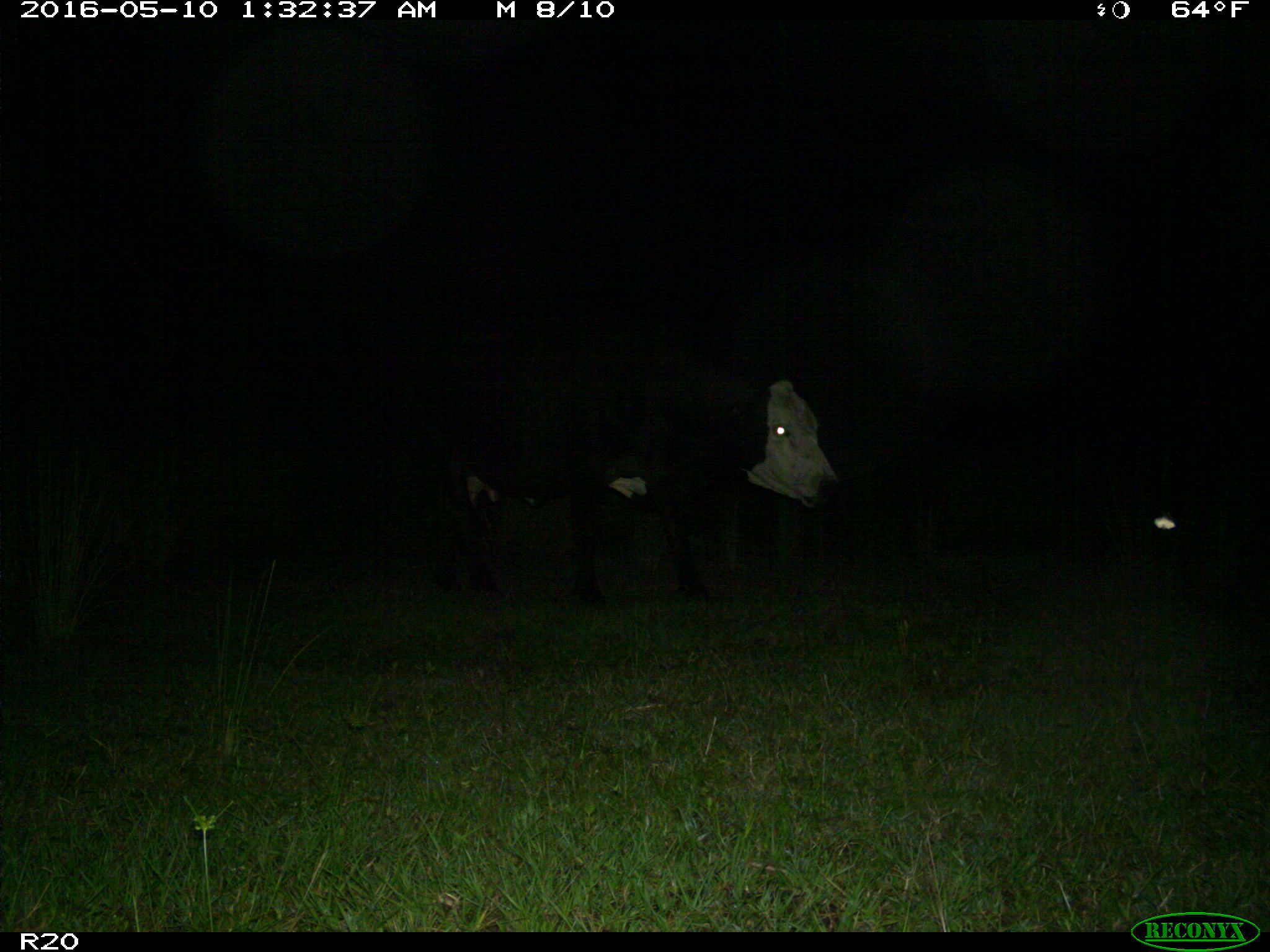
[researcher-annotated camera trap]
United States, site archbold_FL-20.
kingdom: Animalia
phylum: Chordata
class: Mammalia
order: Artiodactyla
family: Bovidae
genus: Bos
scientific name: Bos taurus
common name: domestic cow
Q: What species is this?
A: Bos taurus (domestic cow).